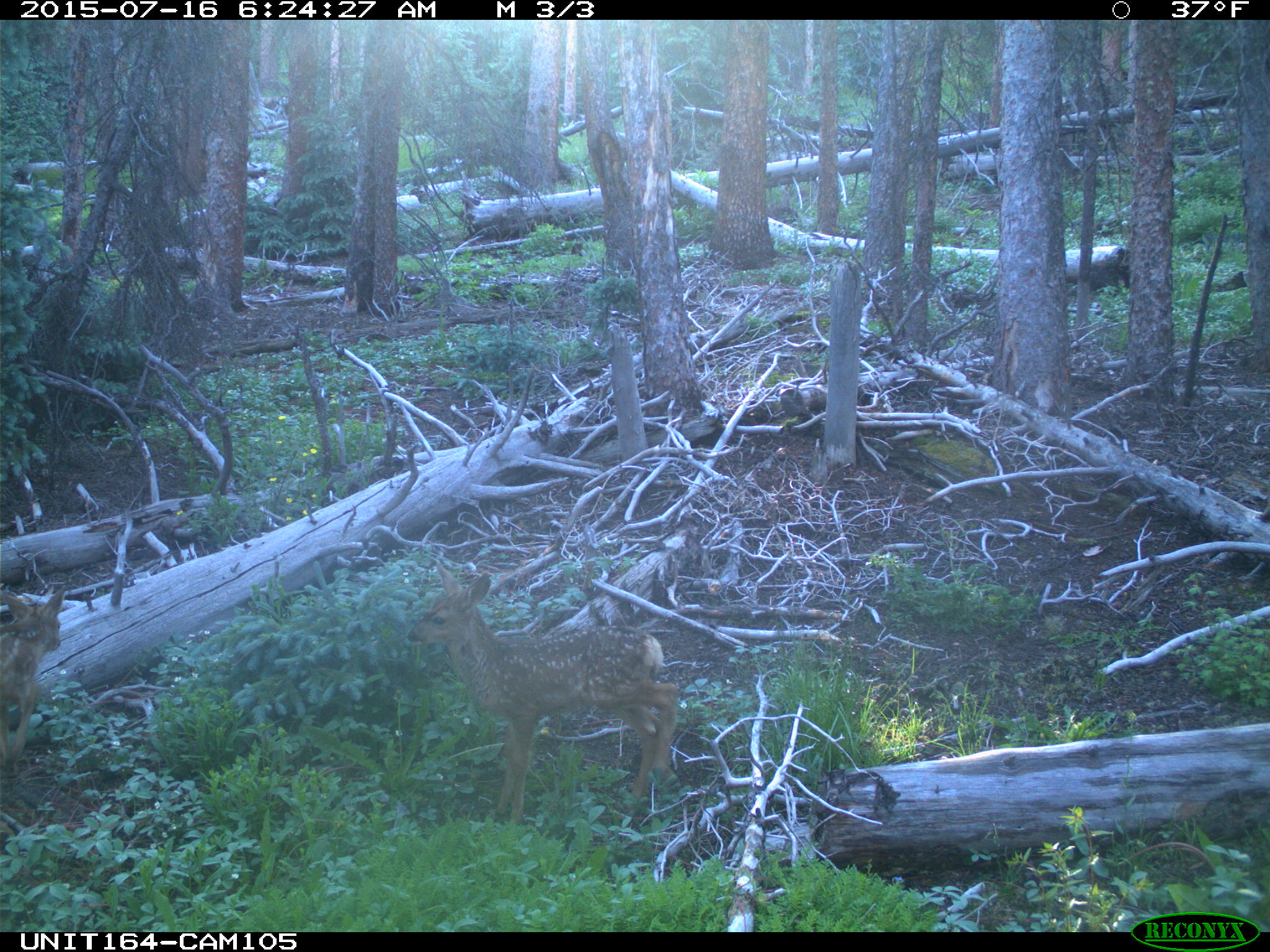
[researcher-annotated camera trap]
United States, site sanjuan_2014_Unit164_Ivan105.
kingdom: Animalia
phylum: Chordata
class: Mammalia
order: Artiodactyla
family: Cervidae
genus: Odocoileus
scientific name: Odocoileus hemionus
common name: mule deer